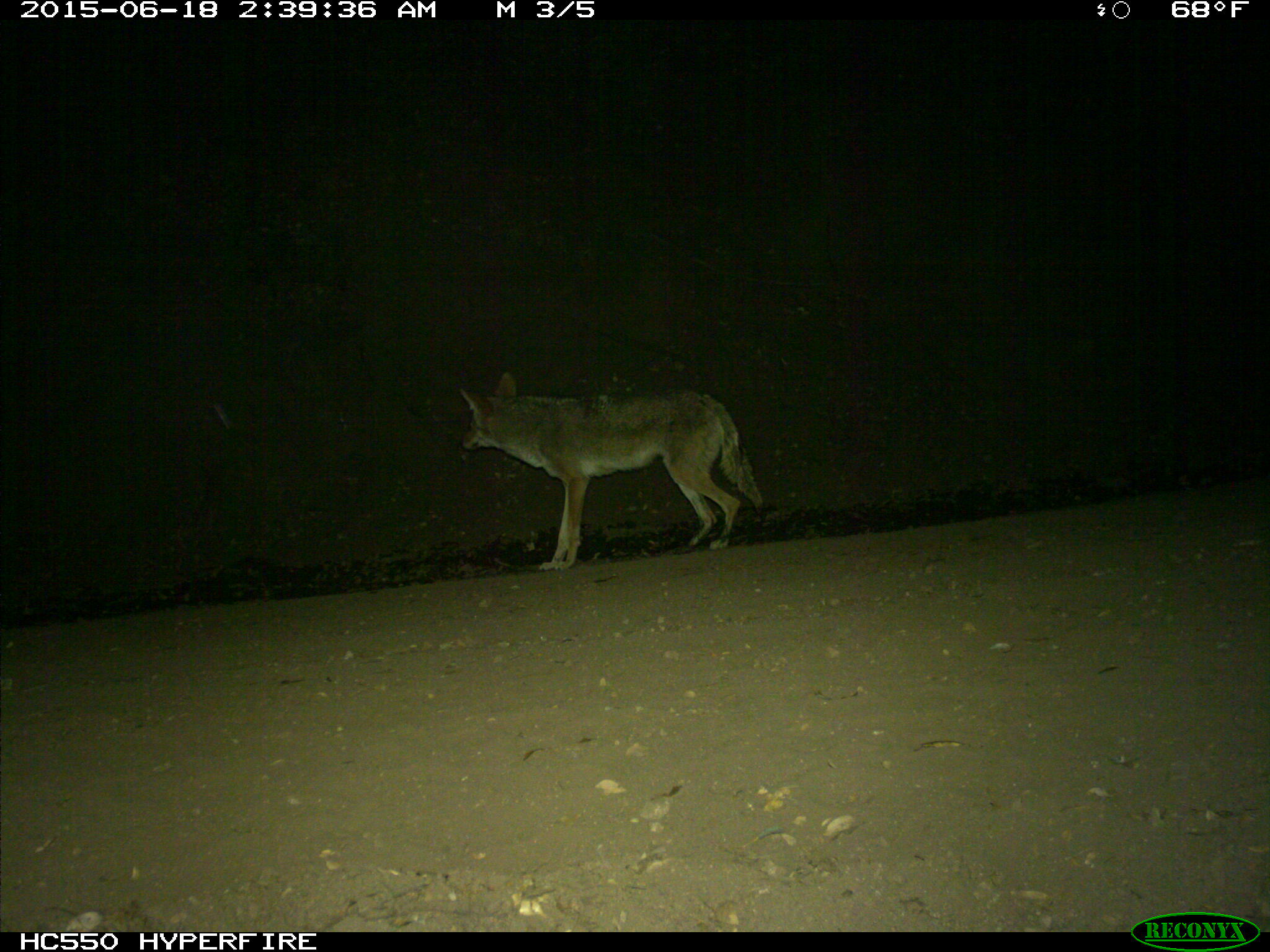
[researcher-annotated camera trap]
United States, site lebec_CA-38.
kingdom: Animalia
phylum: Chordata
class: Mammalia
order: Carnivora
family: Canidae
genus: Canis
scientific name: Canis latrans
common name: coyote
Canis latrans (coyote).